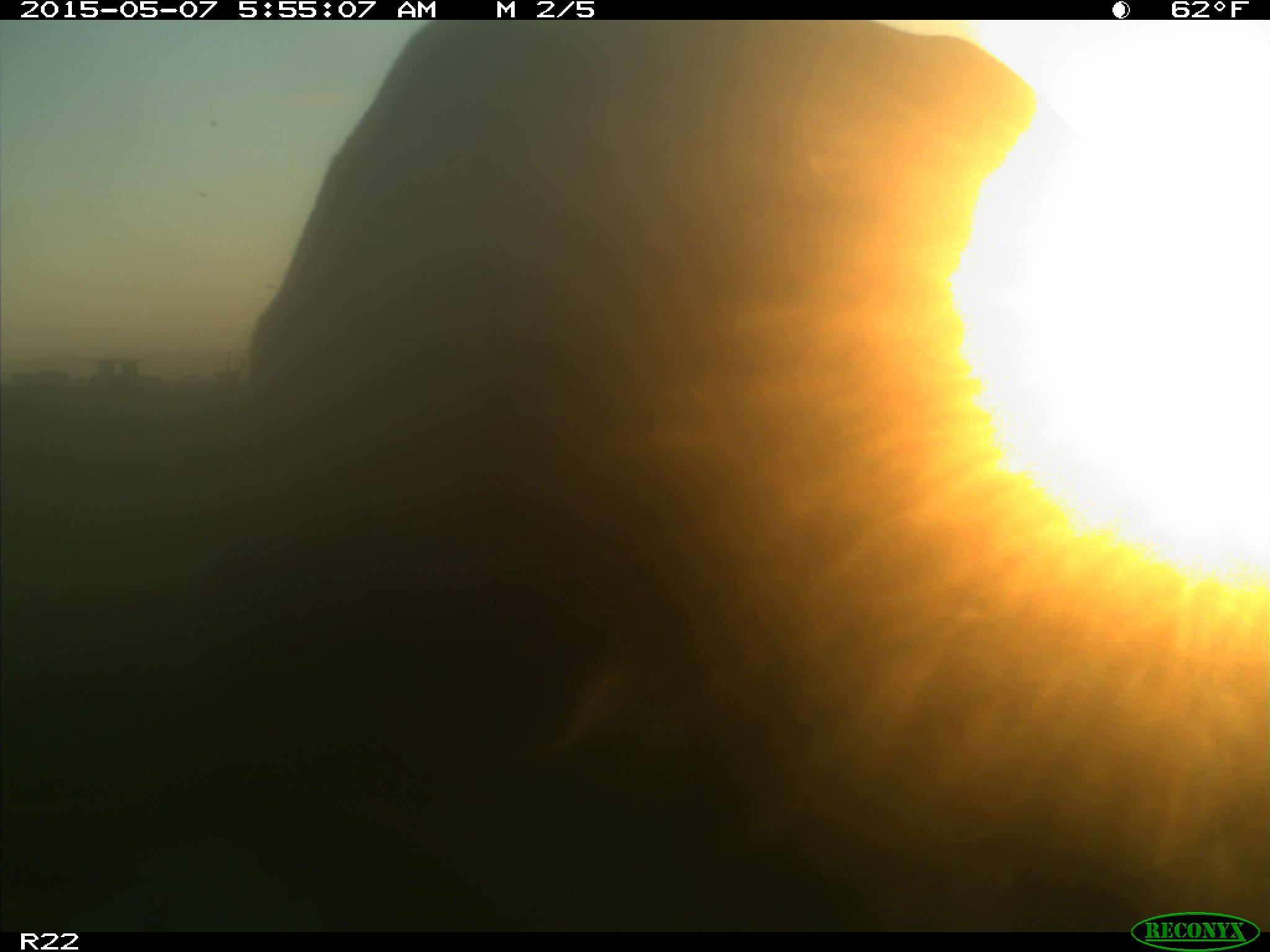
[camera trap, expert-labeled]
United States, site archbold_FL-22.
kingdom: Animalia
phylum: Chordata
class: Mammalia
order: Artiodactyla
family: Bovidae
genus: Bos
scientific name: Bos taurus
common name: domestic cow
Bos taurus (domestic cow).